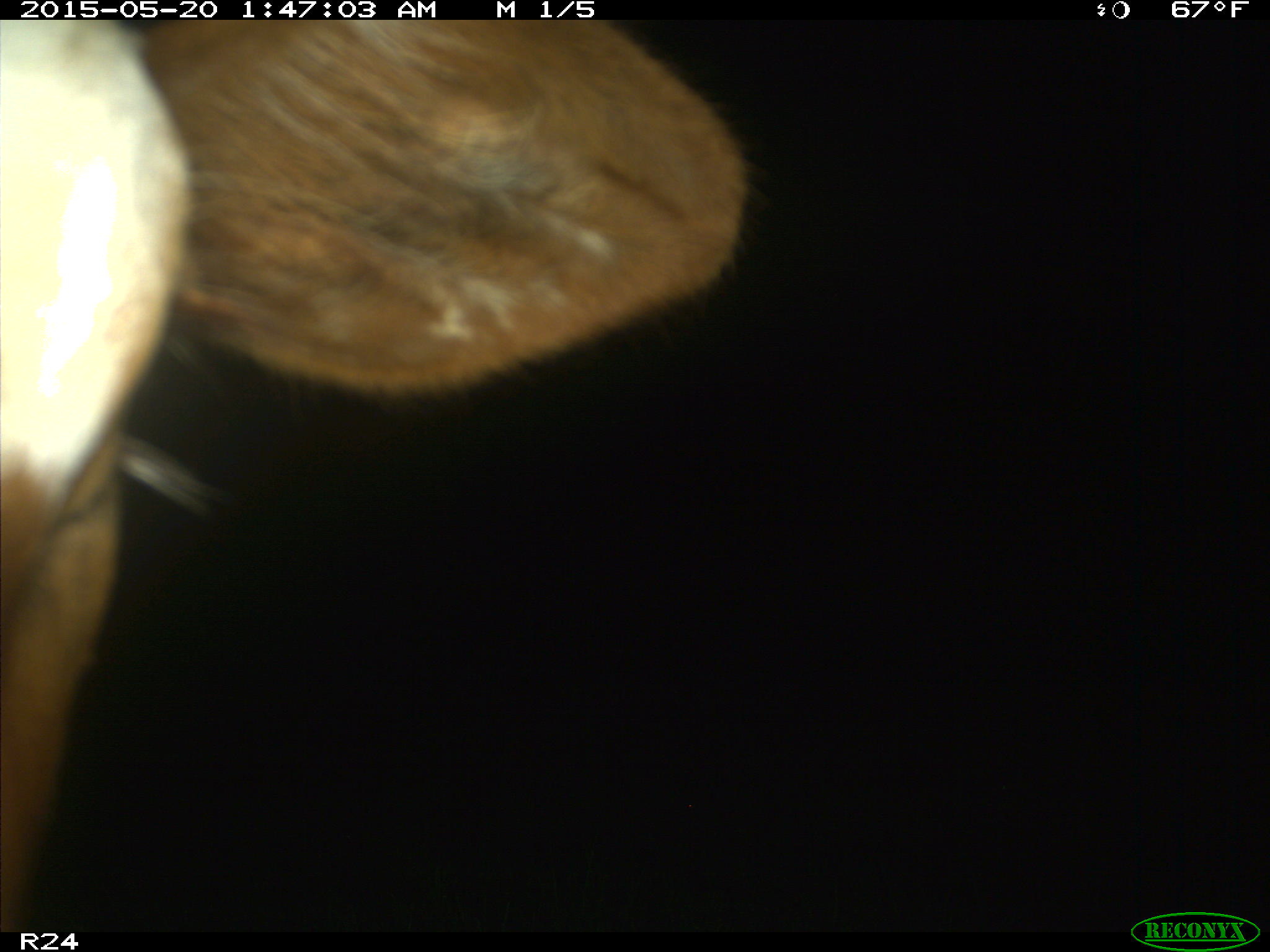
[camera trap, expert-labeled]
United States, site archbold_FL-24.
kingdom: Animalia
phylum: Chordata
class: Mammalia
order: Artiodactyla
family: Bovidae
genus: Bos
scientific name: Bos taurus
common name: domestic cow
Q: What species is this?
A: Bos taurus (domestic cow).